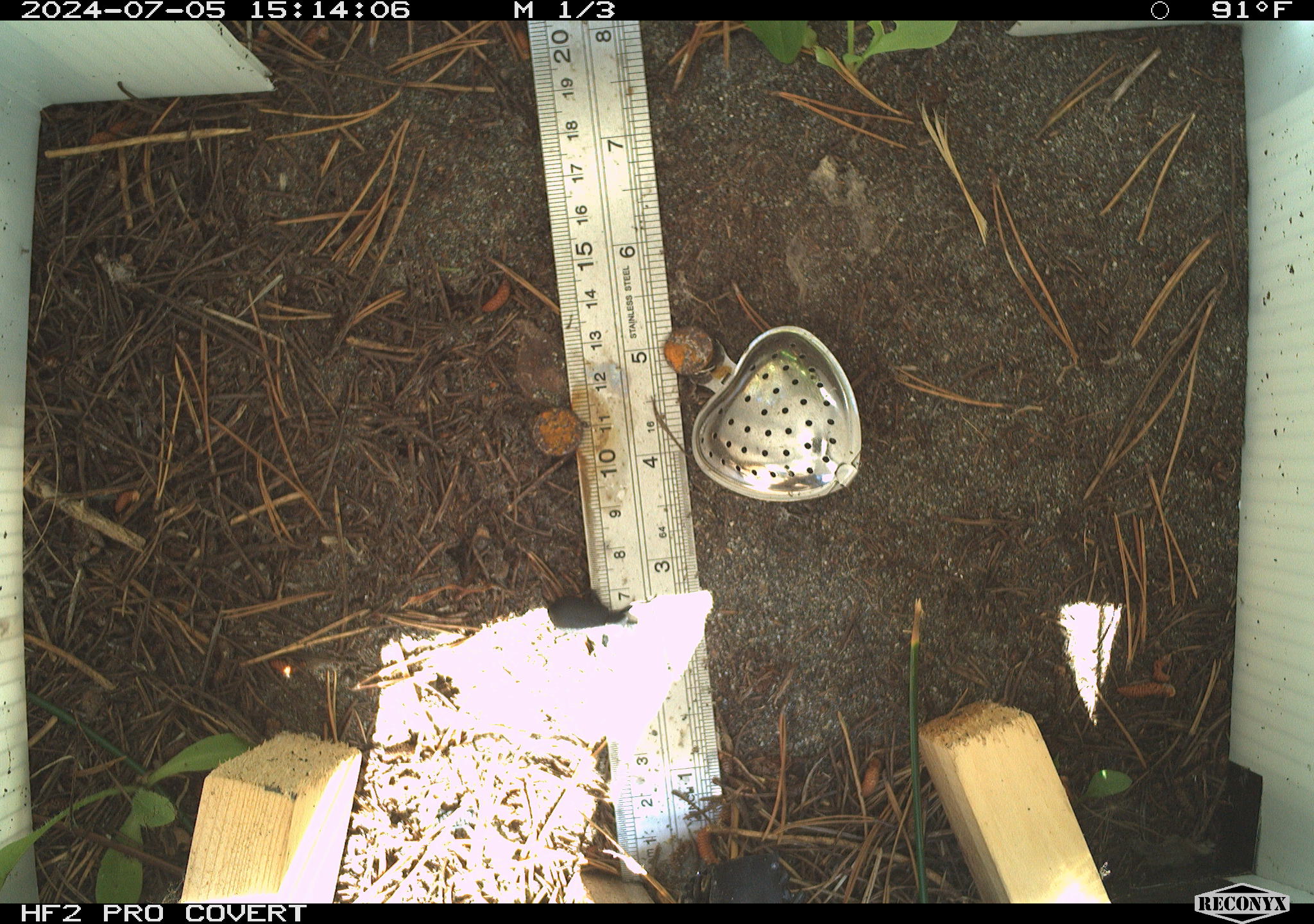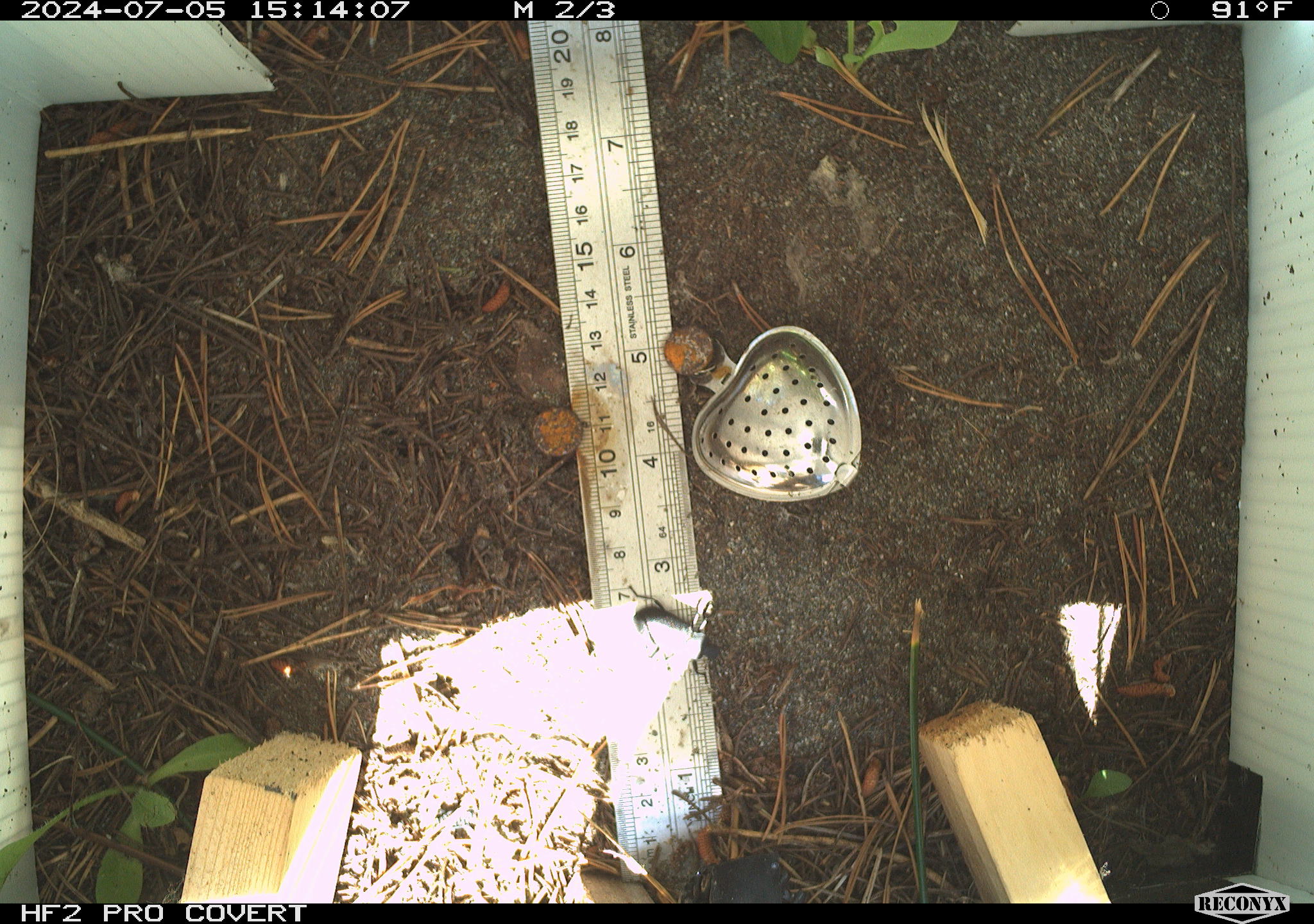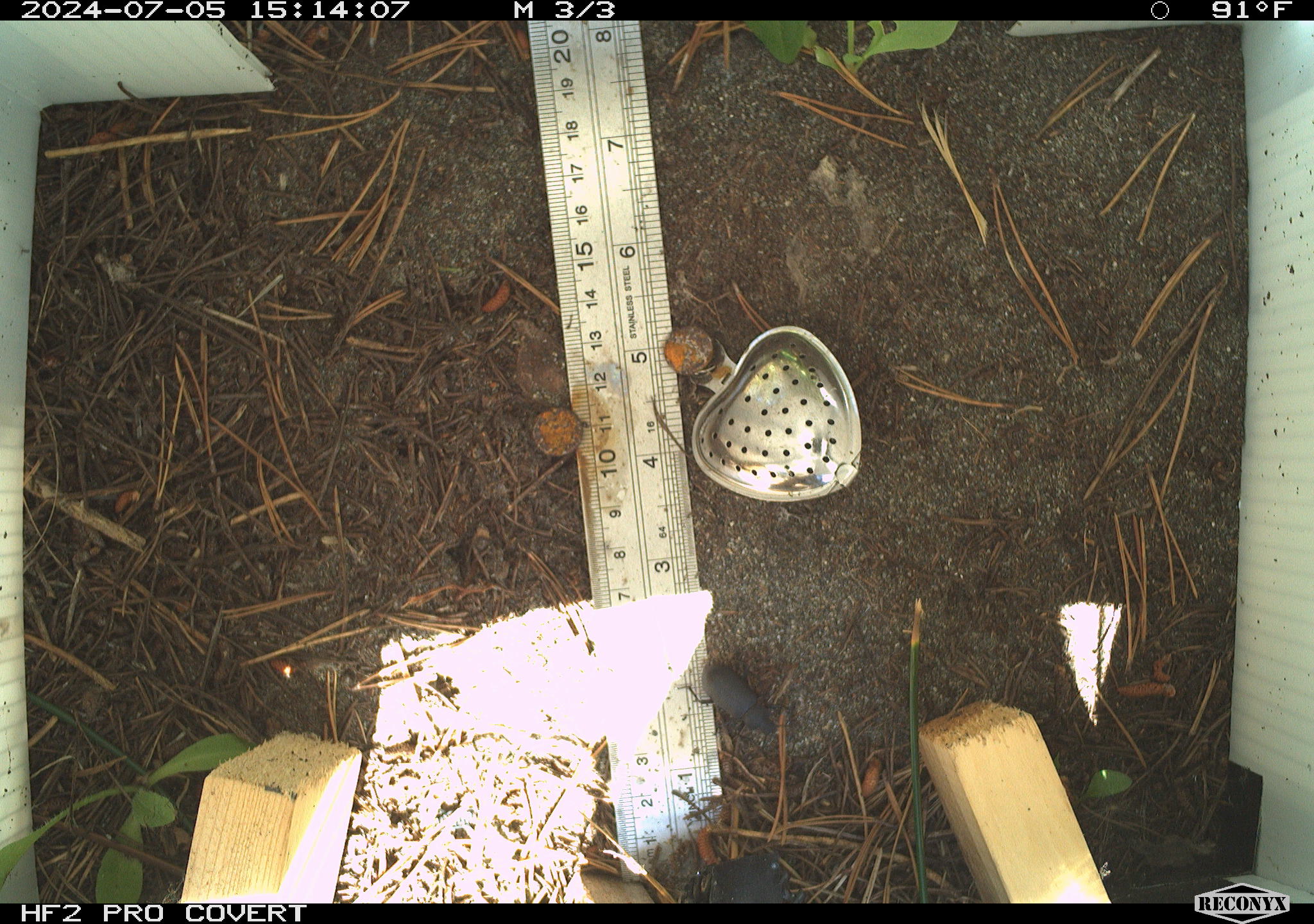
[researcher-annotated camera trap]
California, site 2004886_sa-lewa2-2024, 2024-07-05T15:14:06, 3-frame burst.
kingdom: Animalia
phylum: Arthropoda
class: Insecta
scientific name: Insecta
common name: insect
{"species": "insect (Insecta)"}